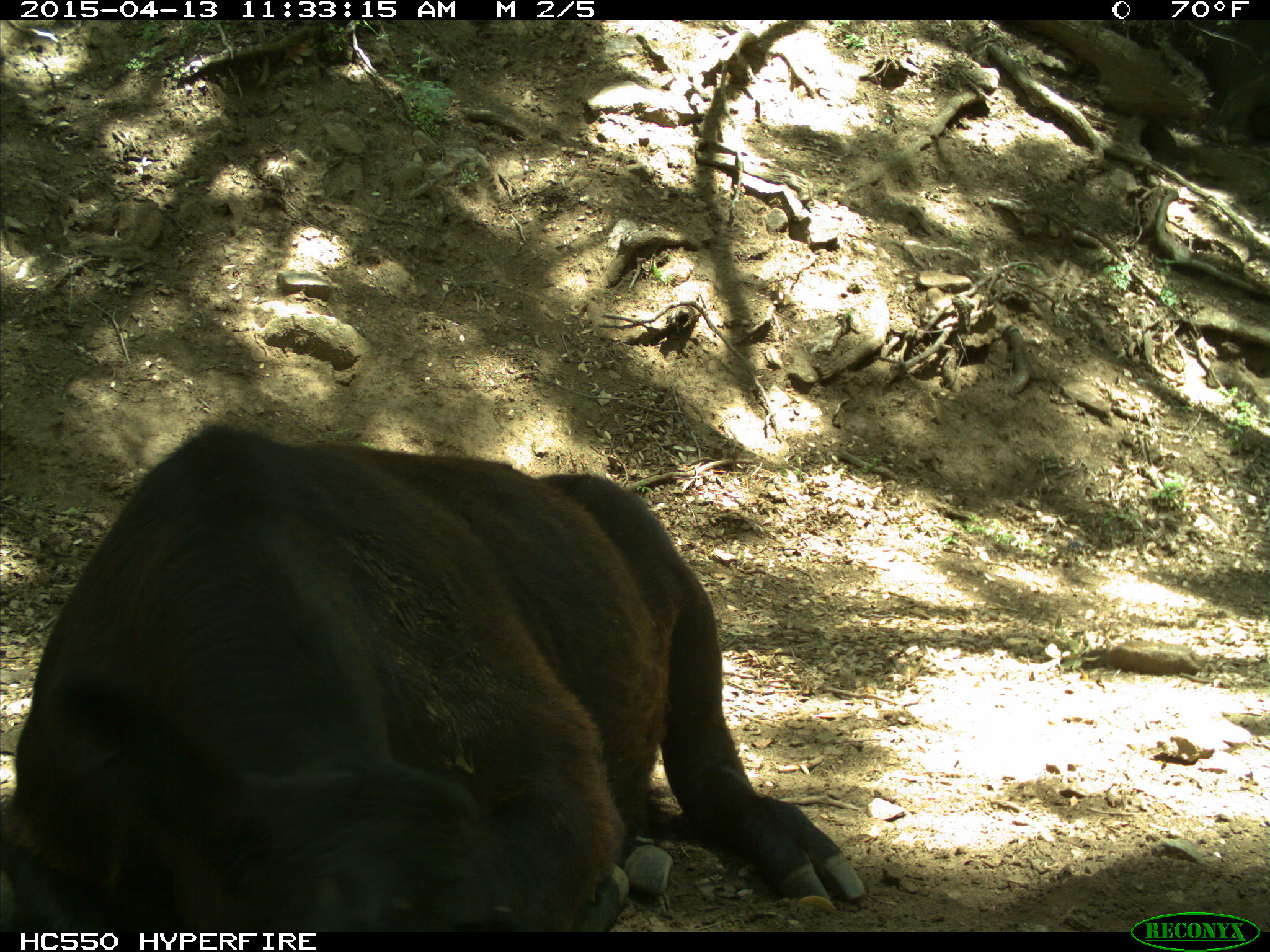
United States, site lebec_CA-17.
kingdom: Animalia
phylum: Chordata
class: Mammalia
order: Artiodactyla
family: Bovidae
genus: Bos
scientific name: Bos taurus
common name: domestic cow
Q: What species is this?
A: Bos taurus (domestic cow).